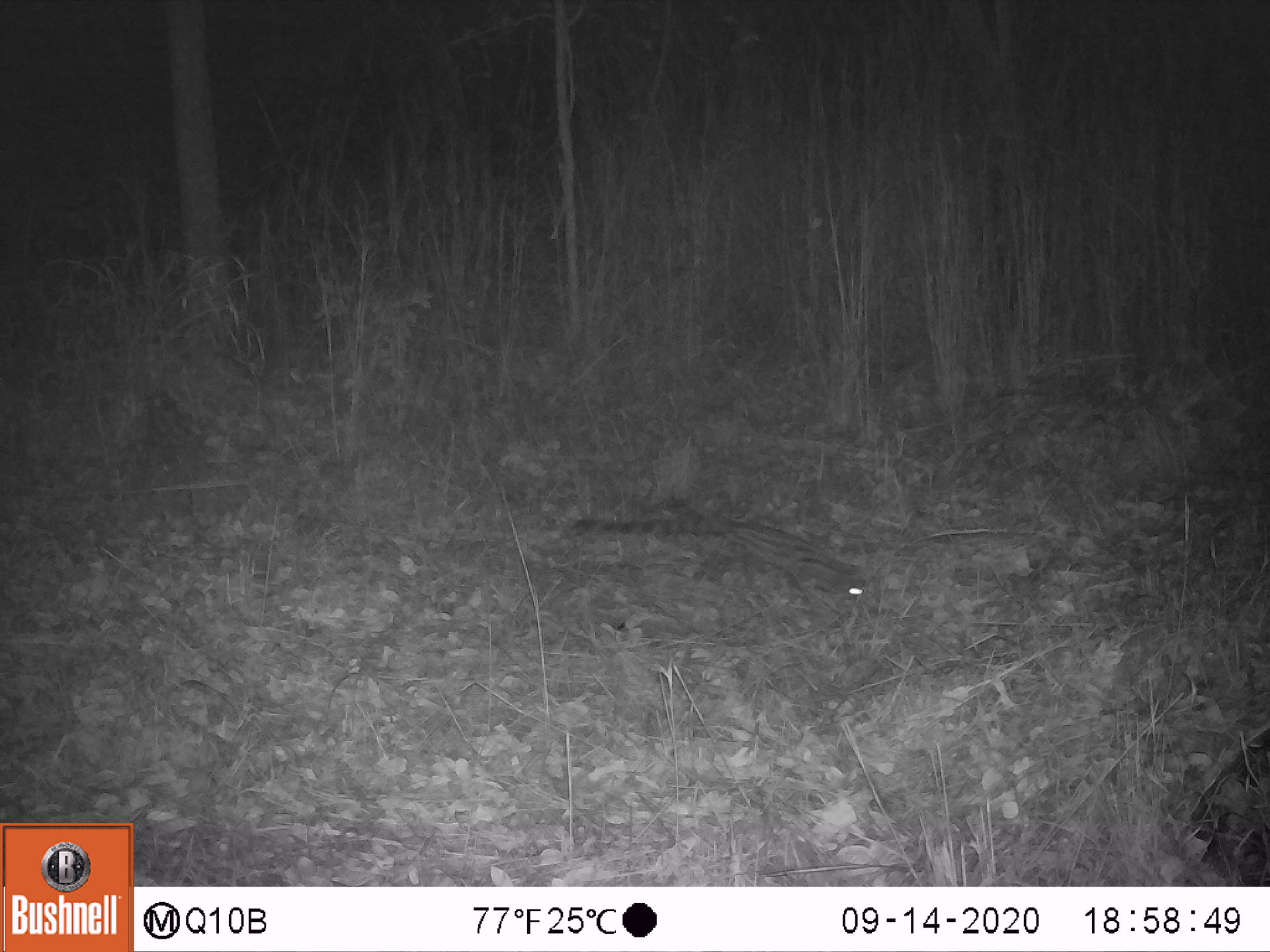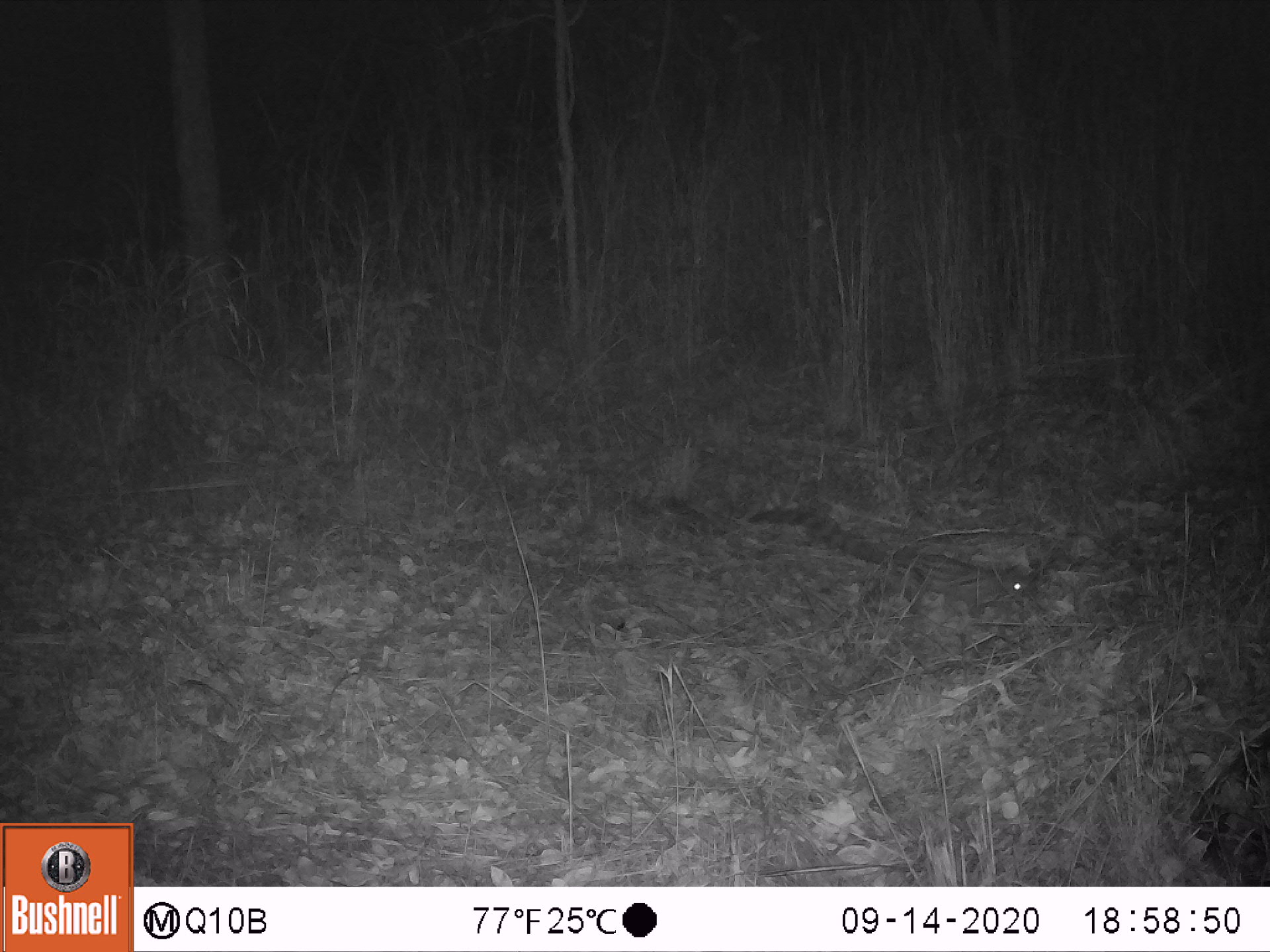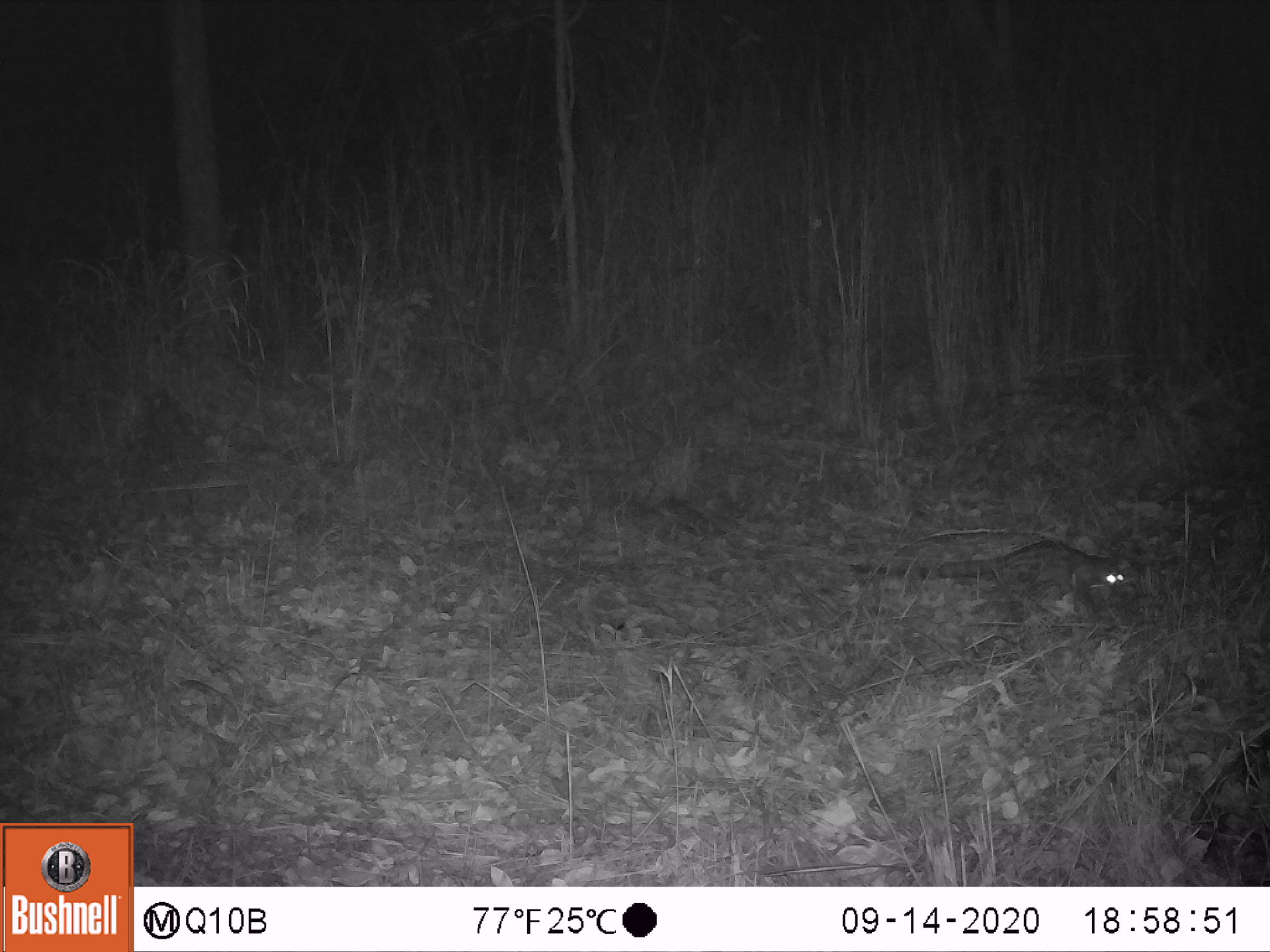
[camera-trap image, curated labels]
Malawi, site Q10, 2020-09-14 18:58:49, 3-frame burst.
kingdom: Animalia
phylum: Chordata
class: Mammalia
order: Carnivora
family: Viverridae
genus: Genetta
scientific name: Genetta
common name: genet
Genet (Genetta), count 1.